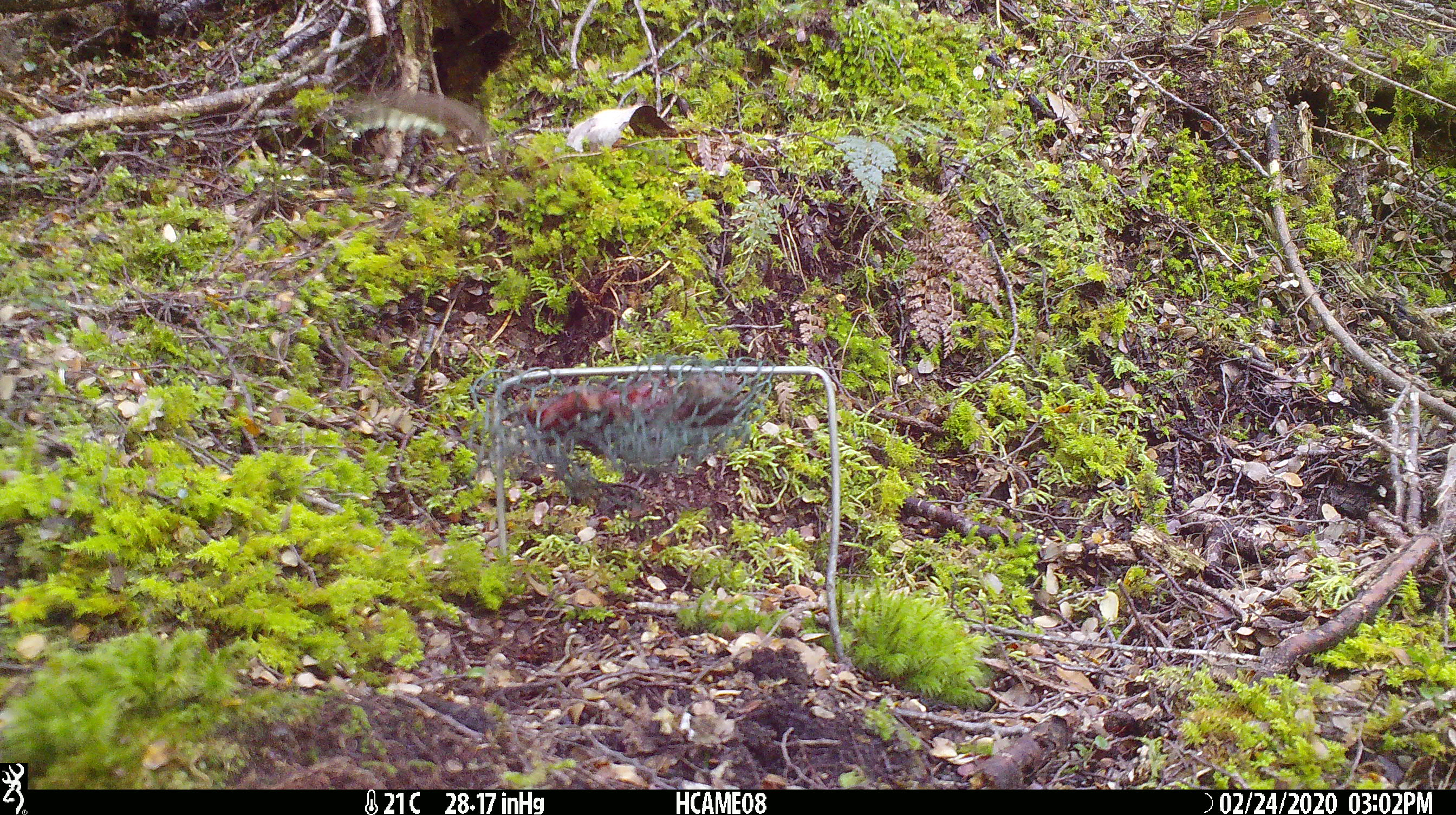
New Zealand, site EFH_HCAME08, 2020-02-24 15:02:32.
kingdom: Animalia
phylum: Chordata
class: Mammalia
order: Rodentia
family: Muridae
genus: Mus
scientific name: Mus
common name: mouse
Mouse (Mus).